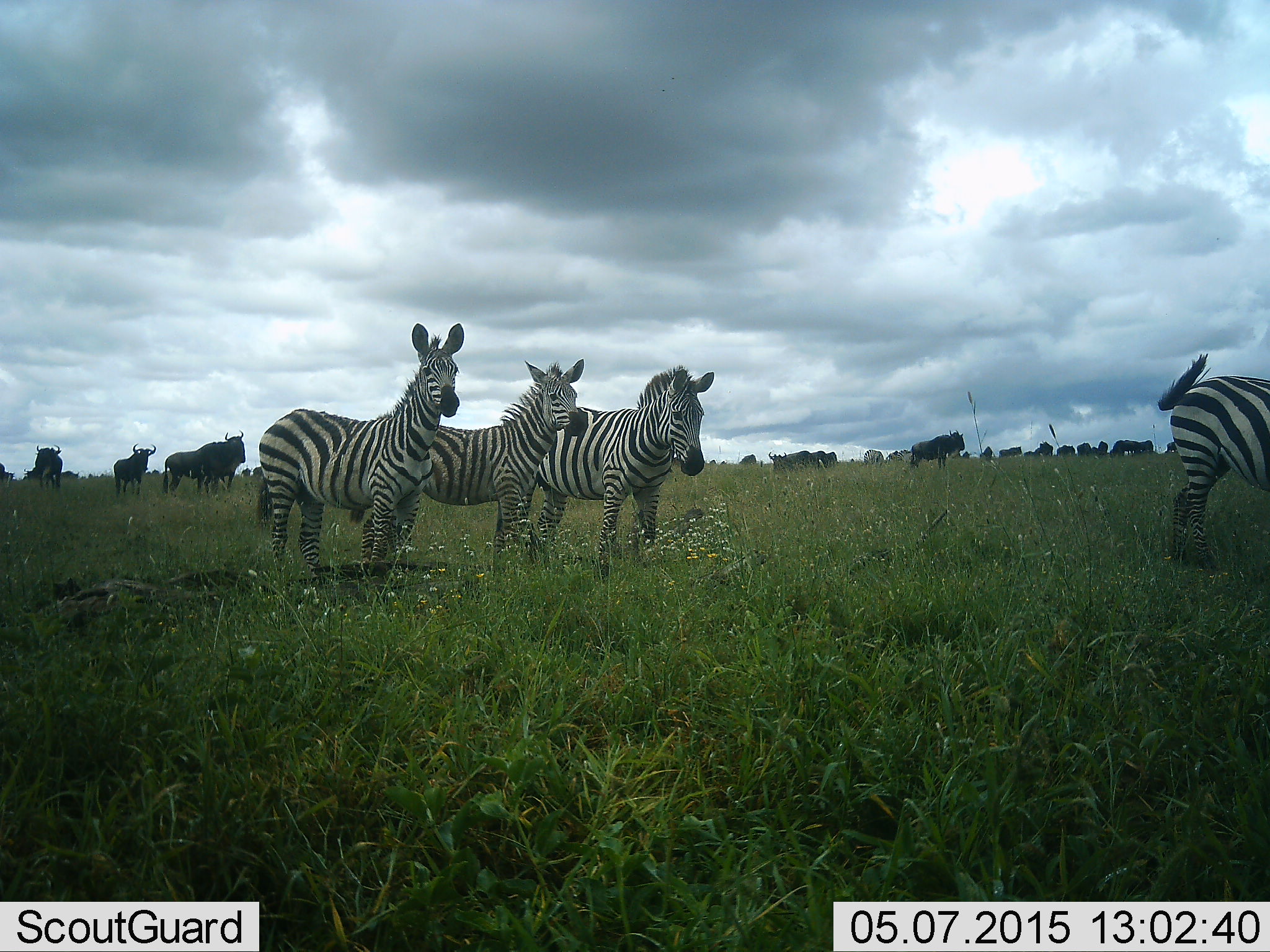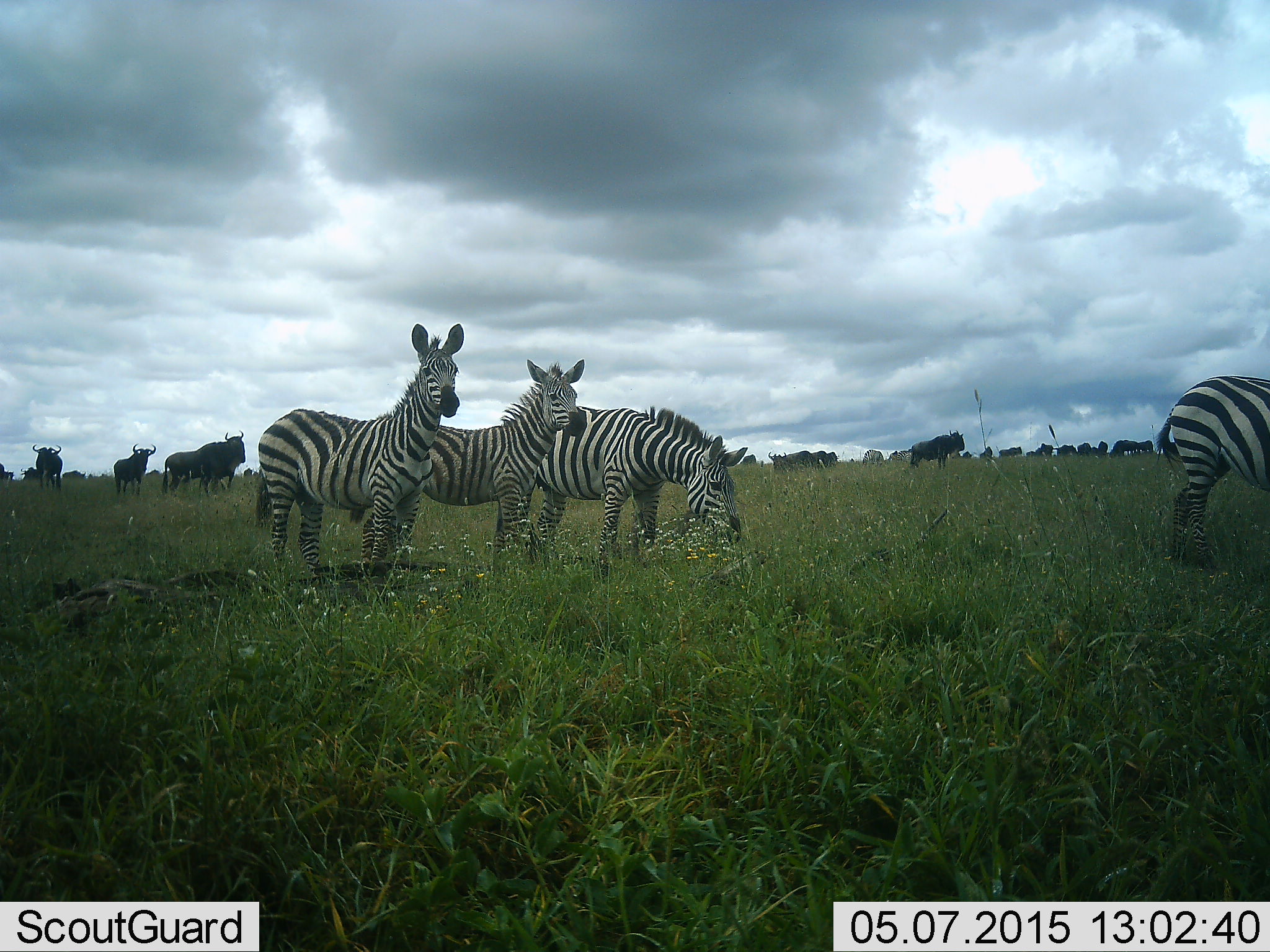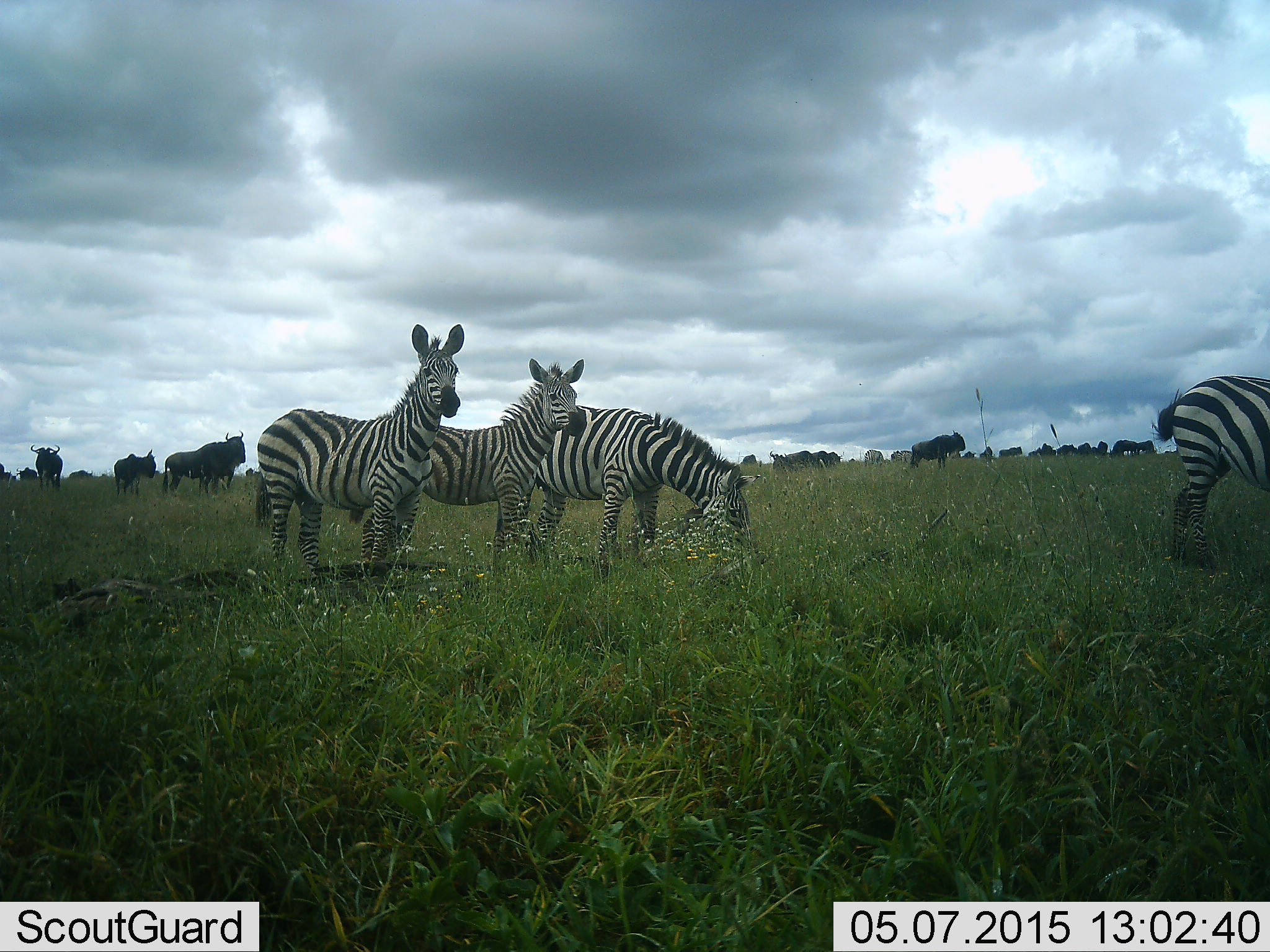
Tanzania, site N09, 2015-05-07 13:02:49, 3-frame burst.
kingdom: Animalia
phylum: Chordata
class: Mammalia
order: Artiodactyla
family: Bovidae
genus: Connochaetes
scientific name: Connochaetes taurinus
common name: blue wildebeest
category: wildebeest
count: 11-50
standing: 100%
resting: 9%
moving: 36%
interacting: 0%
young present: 0%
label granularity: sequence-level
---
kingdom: Animalia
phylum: Chordata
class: Mammalia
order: Perissodactyla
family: Equidae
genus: Equus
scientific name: Equus quagga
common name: plains zebra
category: zebra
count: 4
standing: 92%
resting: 0%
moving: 8%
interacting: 8%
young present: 0%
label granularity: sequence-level